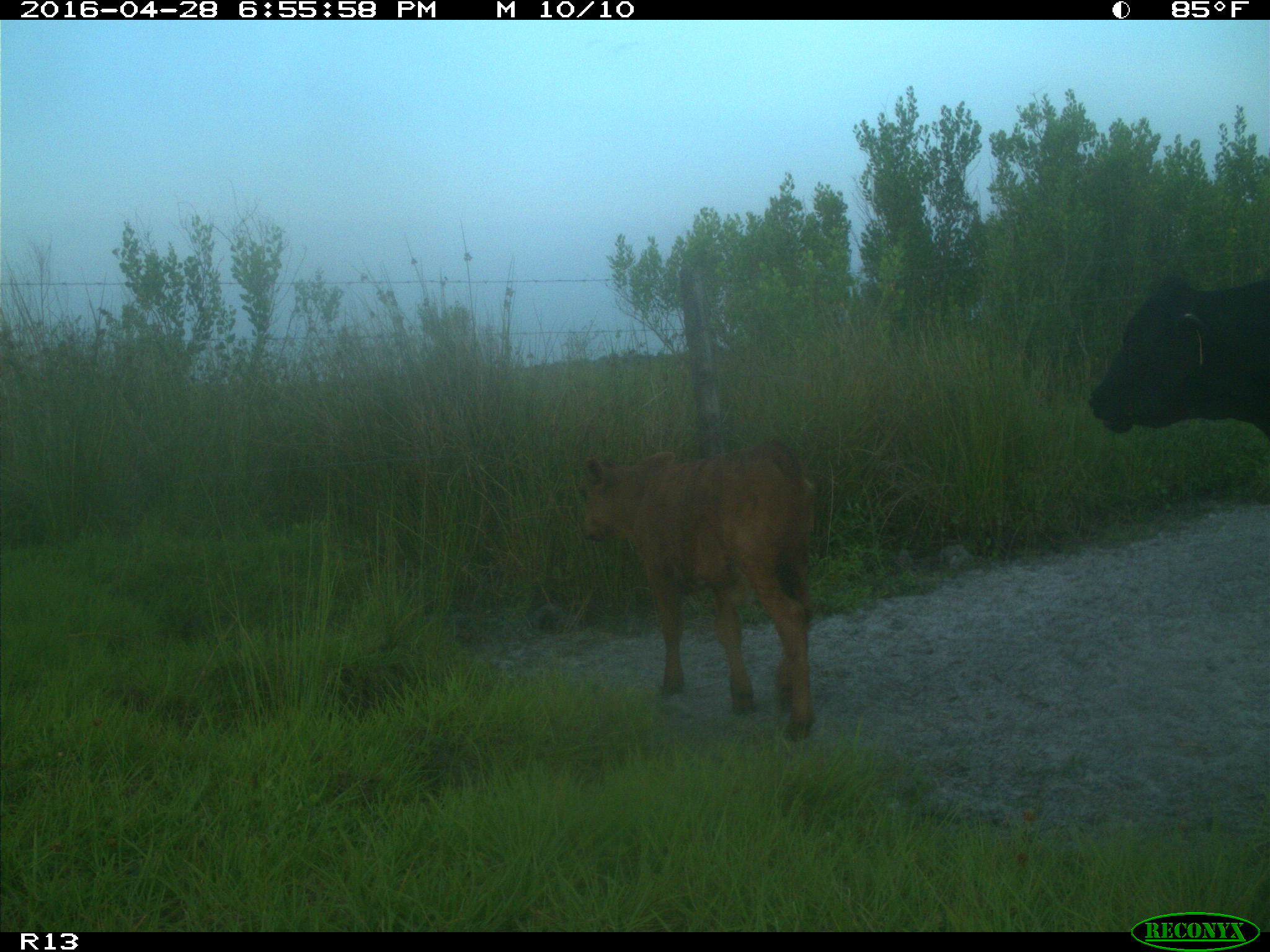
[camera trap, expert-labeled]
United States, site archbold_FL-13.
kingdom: Animalia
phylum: Chordata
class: Mammalia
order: Artiodactyla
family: Bovidae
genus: Bos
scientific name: Bos taurus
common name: domestic cow